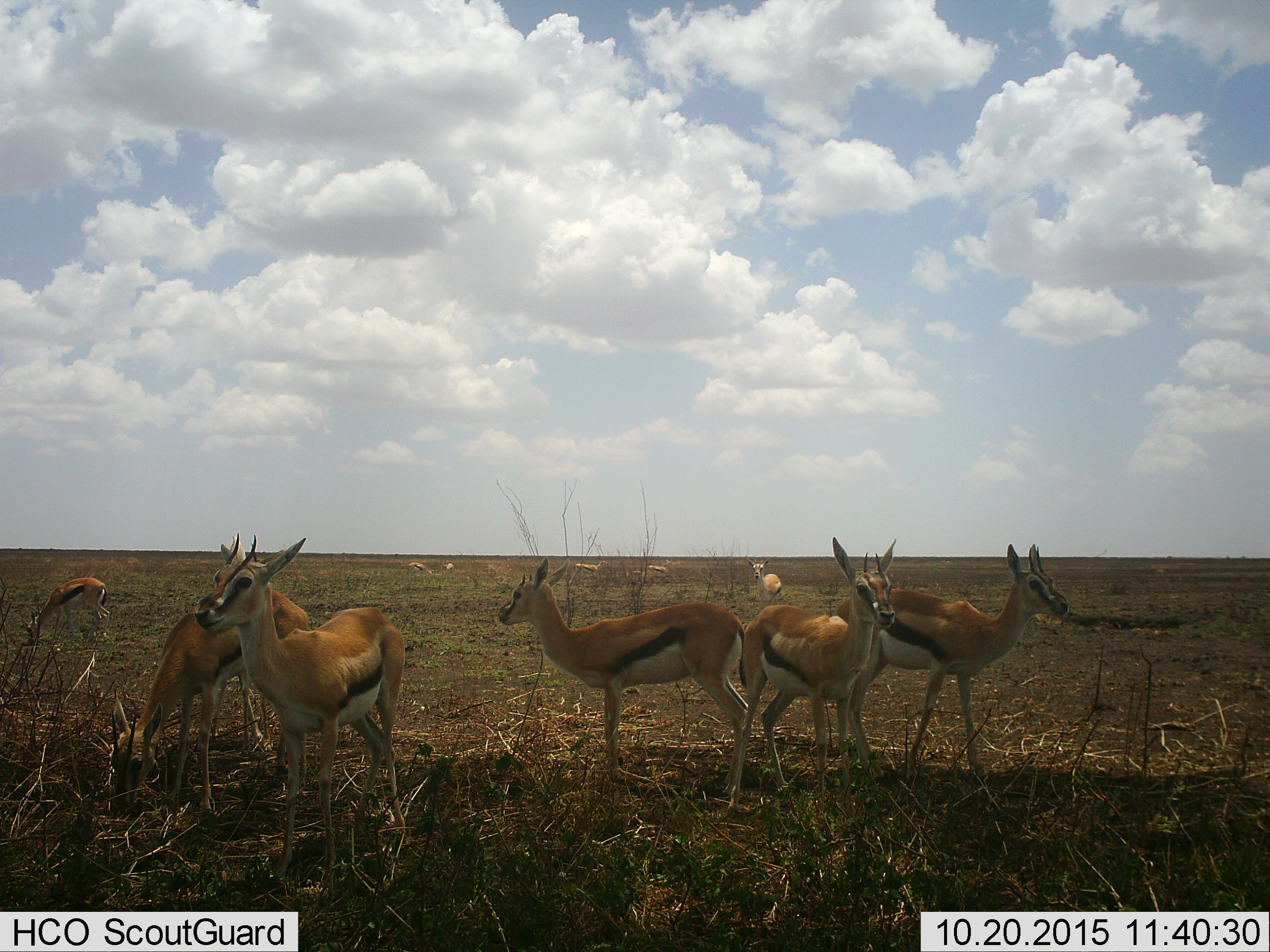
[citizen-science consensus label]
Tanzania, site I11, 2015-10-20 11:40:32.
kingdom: Animalia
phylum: Chordata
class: Mammalia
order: Artiodactyla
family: Bovidae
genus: Eudorcas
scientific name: Eudorcas thomsonii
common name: thomson's gazelle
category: gazellethomsons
Gazellethomsons (thomson's gazelle) (Eudorcas thomsonii), count 11-50. Behavior (volunteer vote fractions): standing 100%, resting 0%, moving 10%, interacting 0%. Young present (vote fraction): 0%. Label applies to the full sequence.